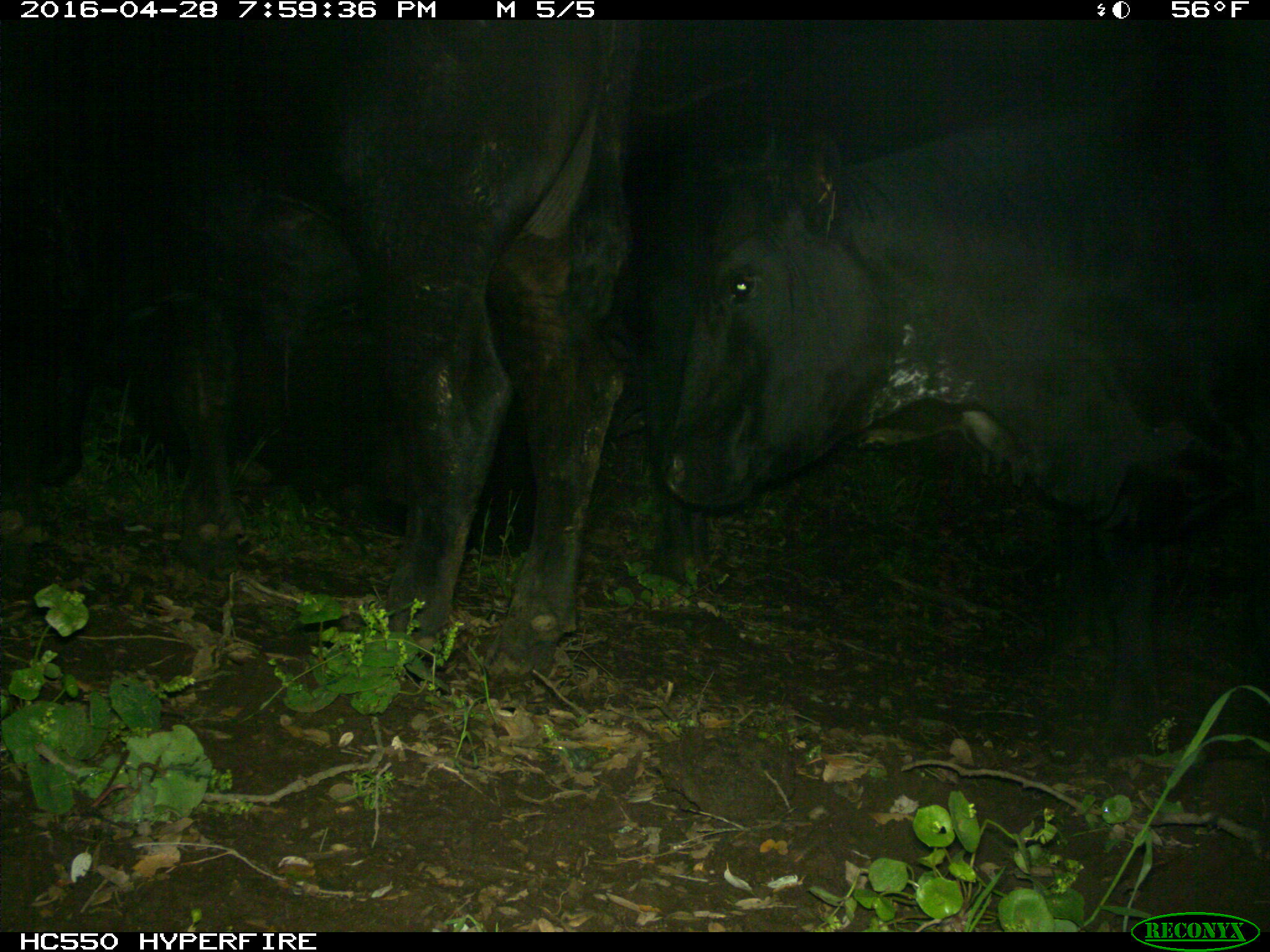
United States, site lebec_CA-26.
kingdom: Animalia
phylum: Chordata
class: Mammalia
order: Artiodactyla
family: Bovidae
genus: Bos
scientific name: Bos taurus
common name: domestic cow